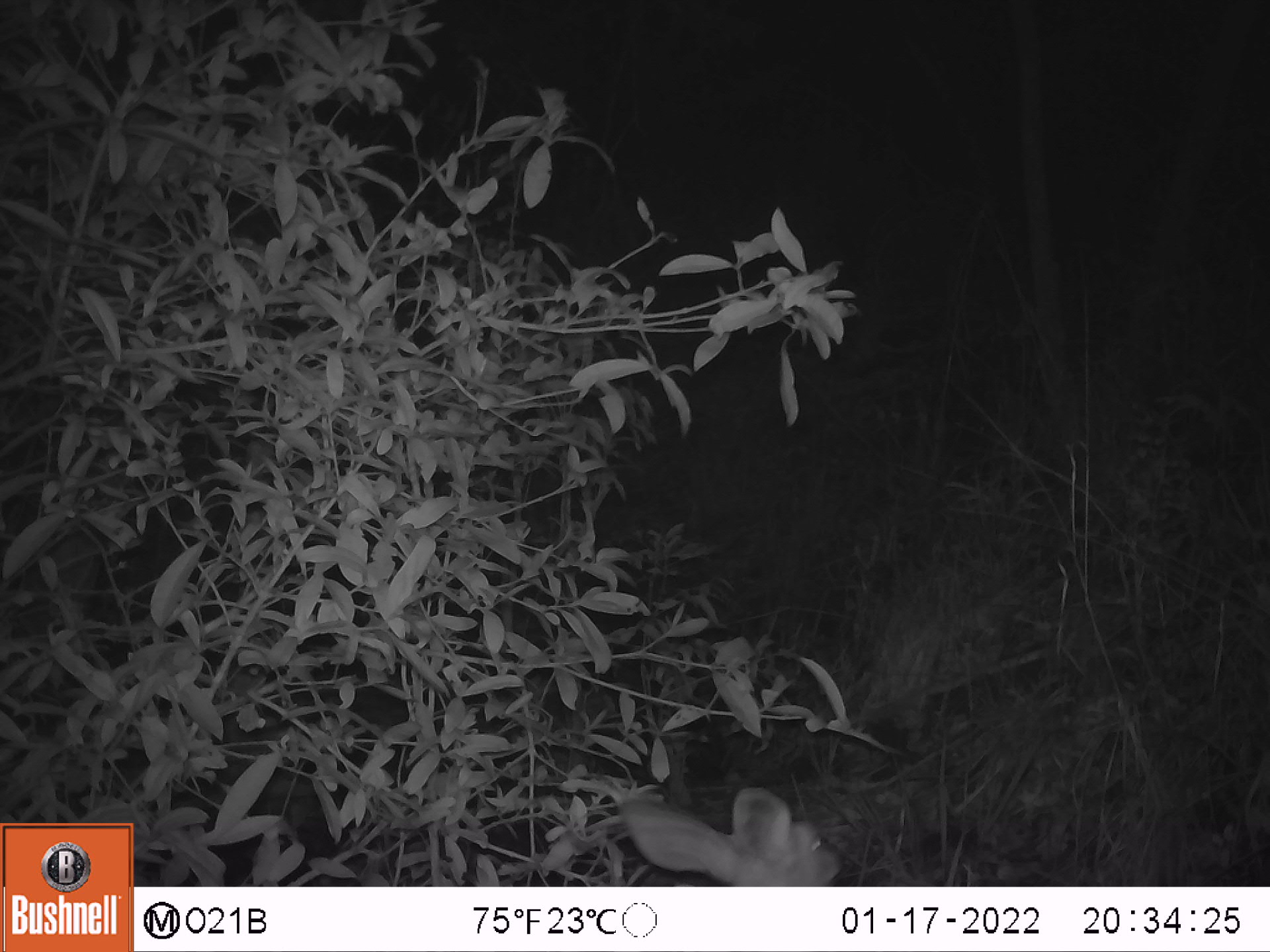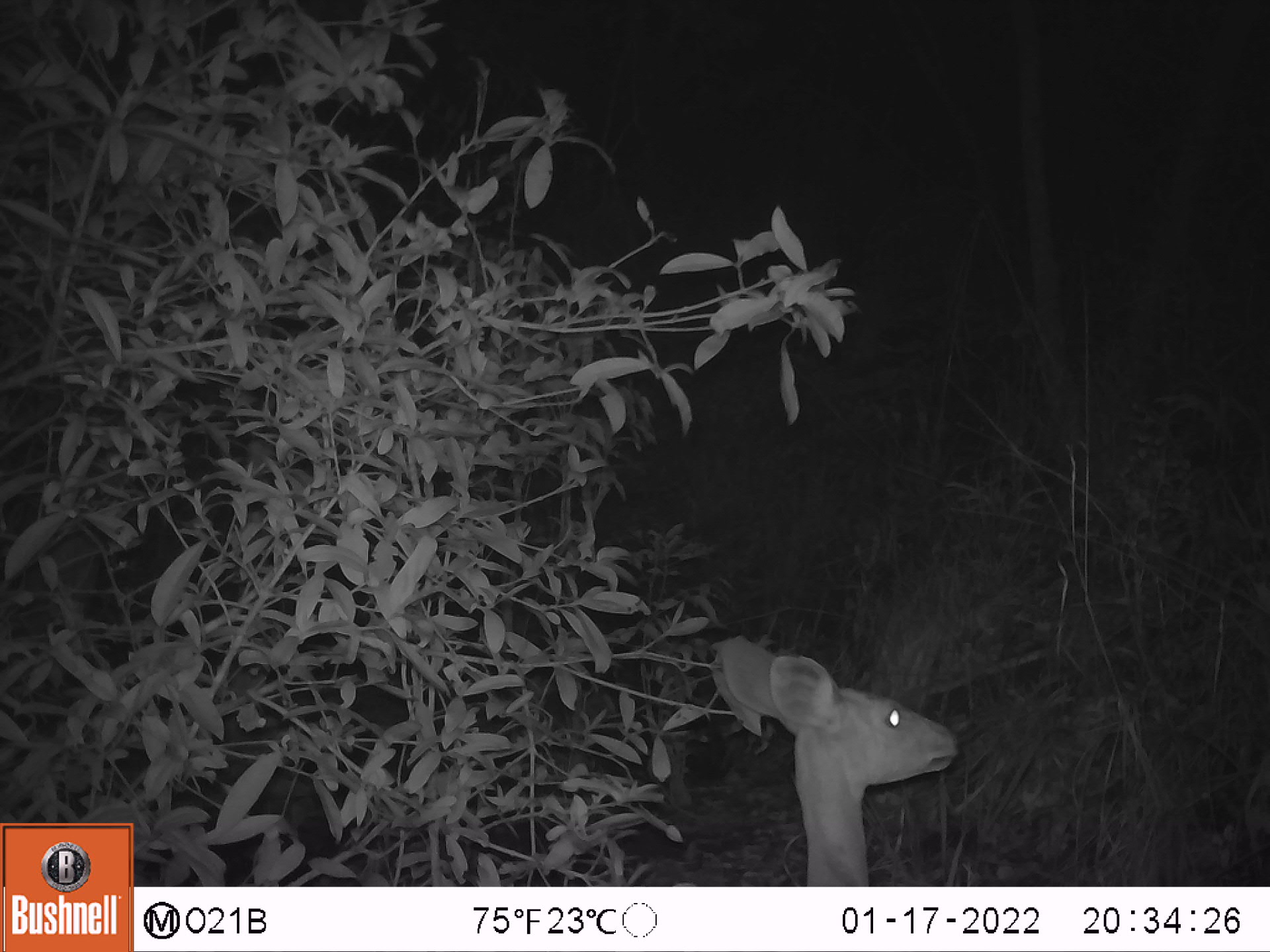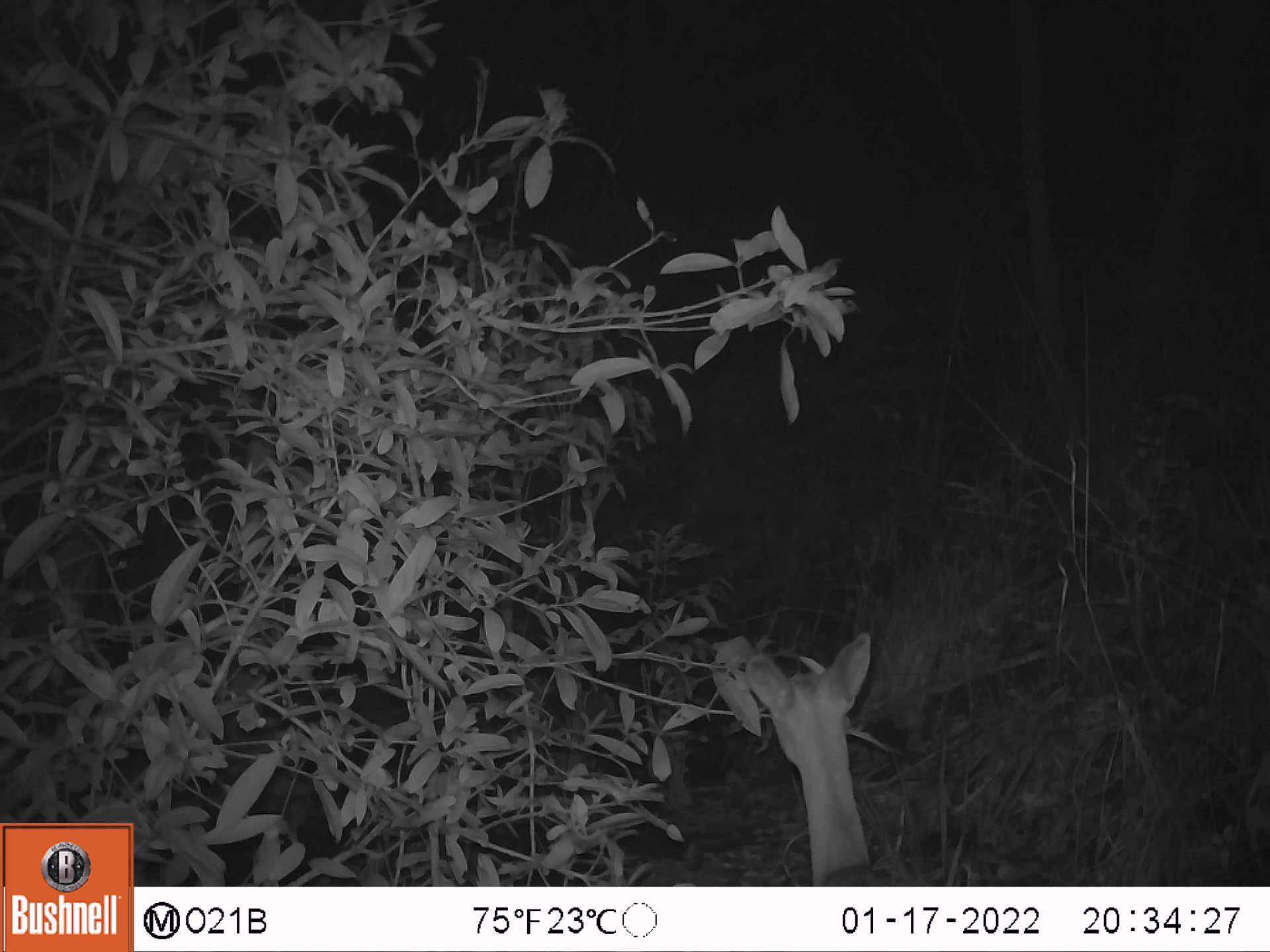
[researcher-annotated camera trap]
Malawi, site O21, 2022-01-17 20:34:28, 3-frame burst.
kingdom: Animalia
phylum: Chordata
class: Mammalia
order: Artiodactyla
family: Bovidae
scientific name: Antilopinae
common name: small antelope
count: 1